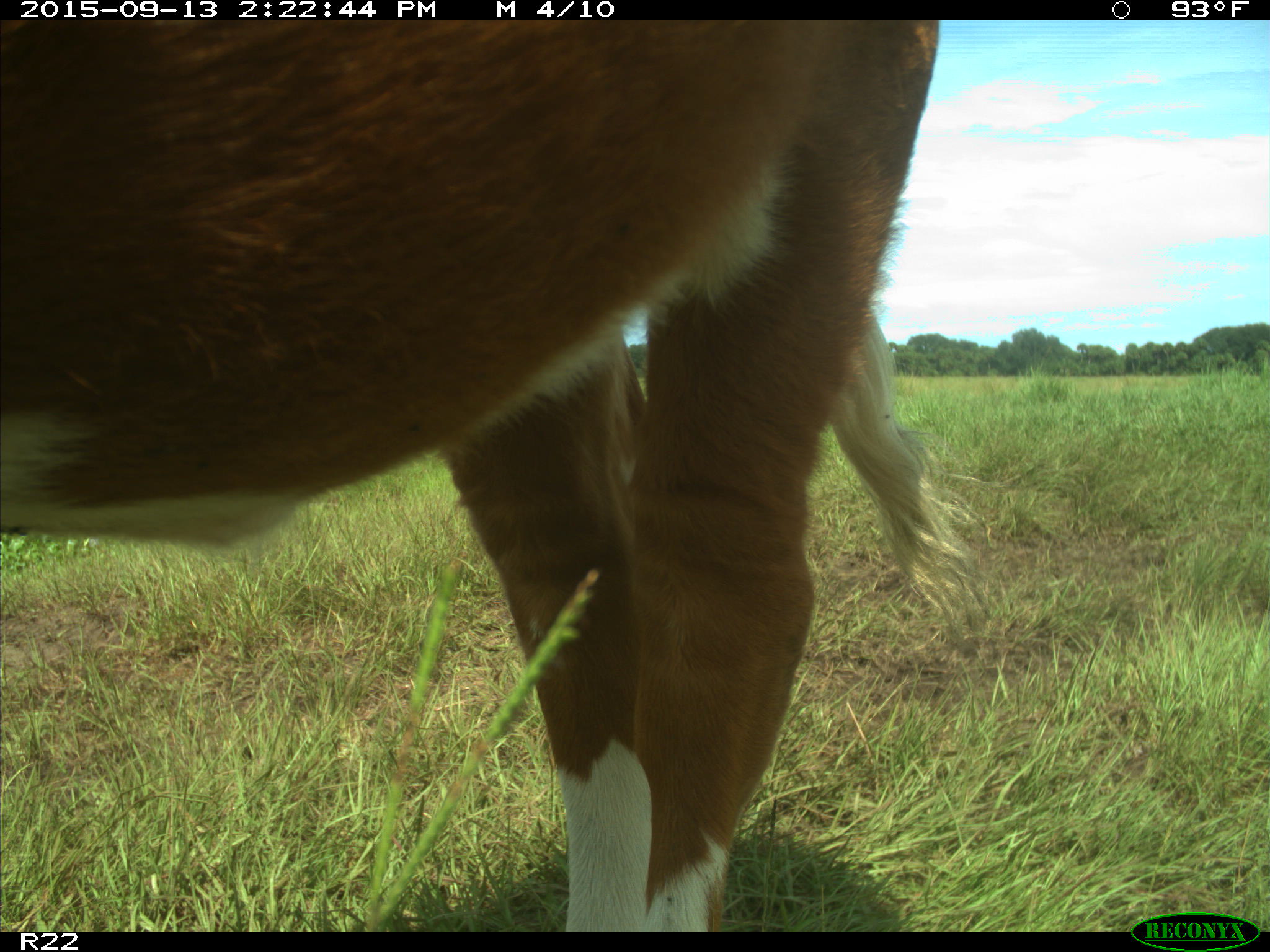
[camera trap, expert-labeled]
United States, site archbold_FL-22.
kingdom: Animalia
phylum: Chordata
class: Mammalia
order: Artiodactyla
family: Bovidae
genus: Bos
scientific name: Bos taurus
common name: domestic cow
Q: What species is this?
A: Bos taurus (domestic cow).